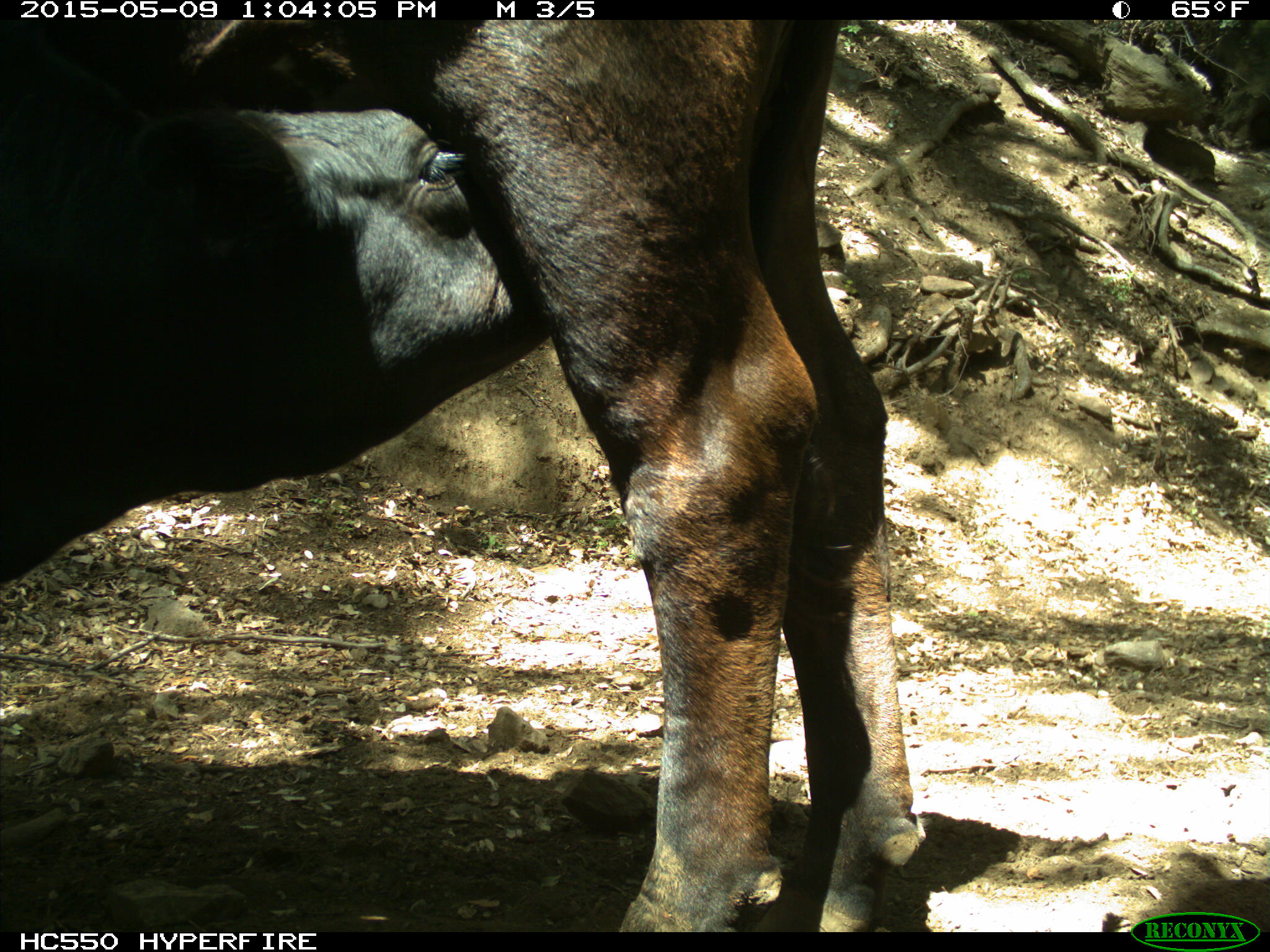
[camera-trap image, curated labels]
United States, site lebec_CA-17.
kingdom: Animalia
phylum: Chordata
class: Mammalia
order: Artiodactyla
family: Bovidae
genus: Bos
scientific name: Bos taurus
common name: domestic cow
Bos taurus (domestic cow).